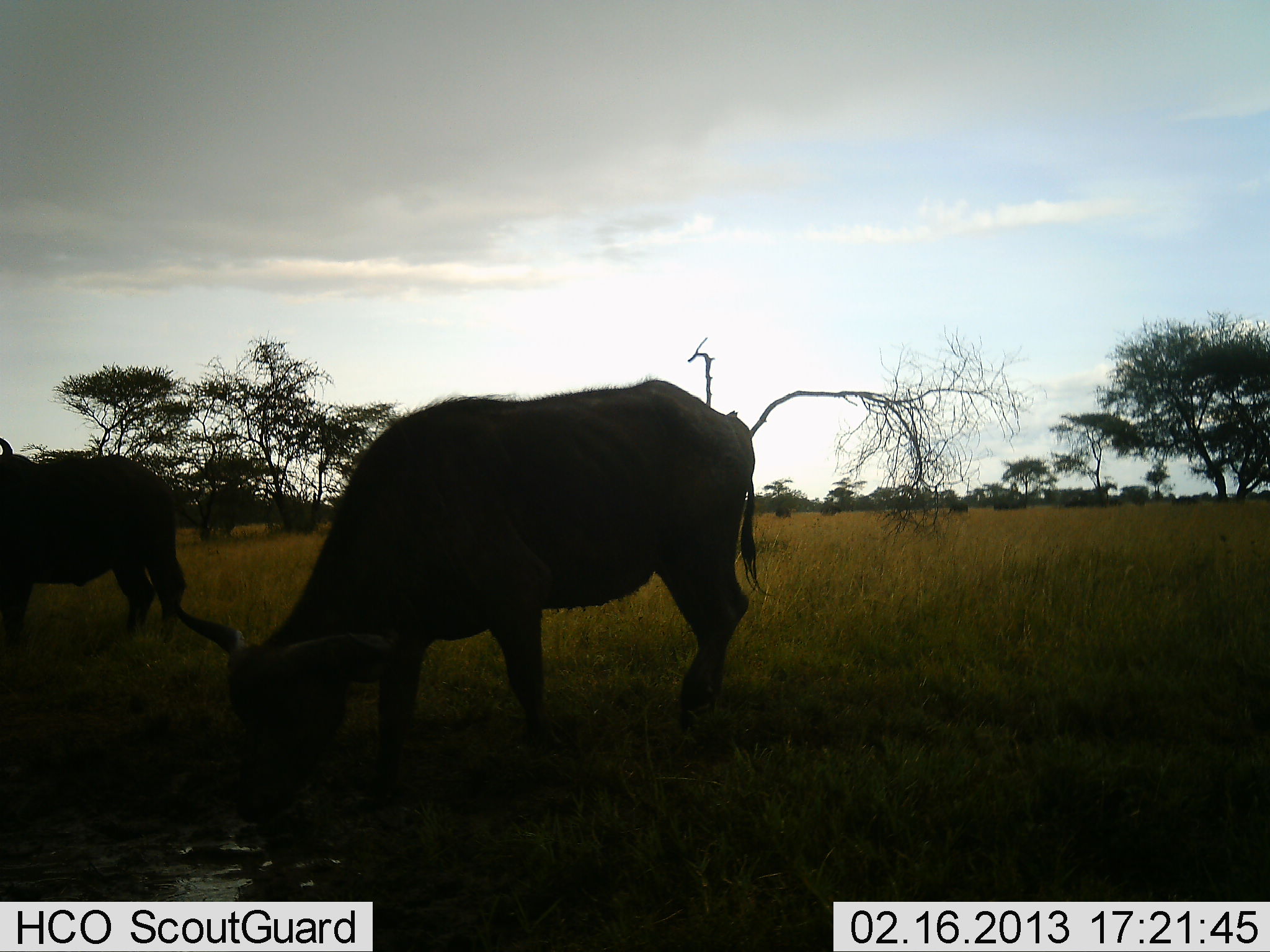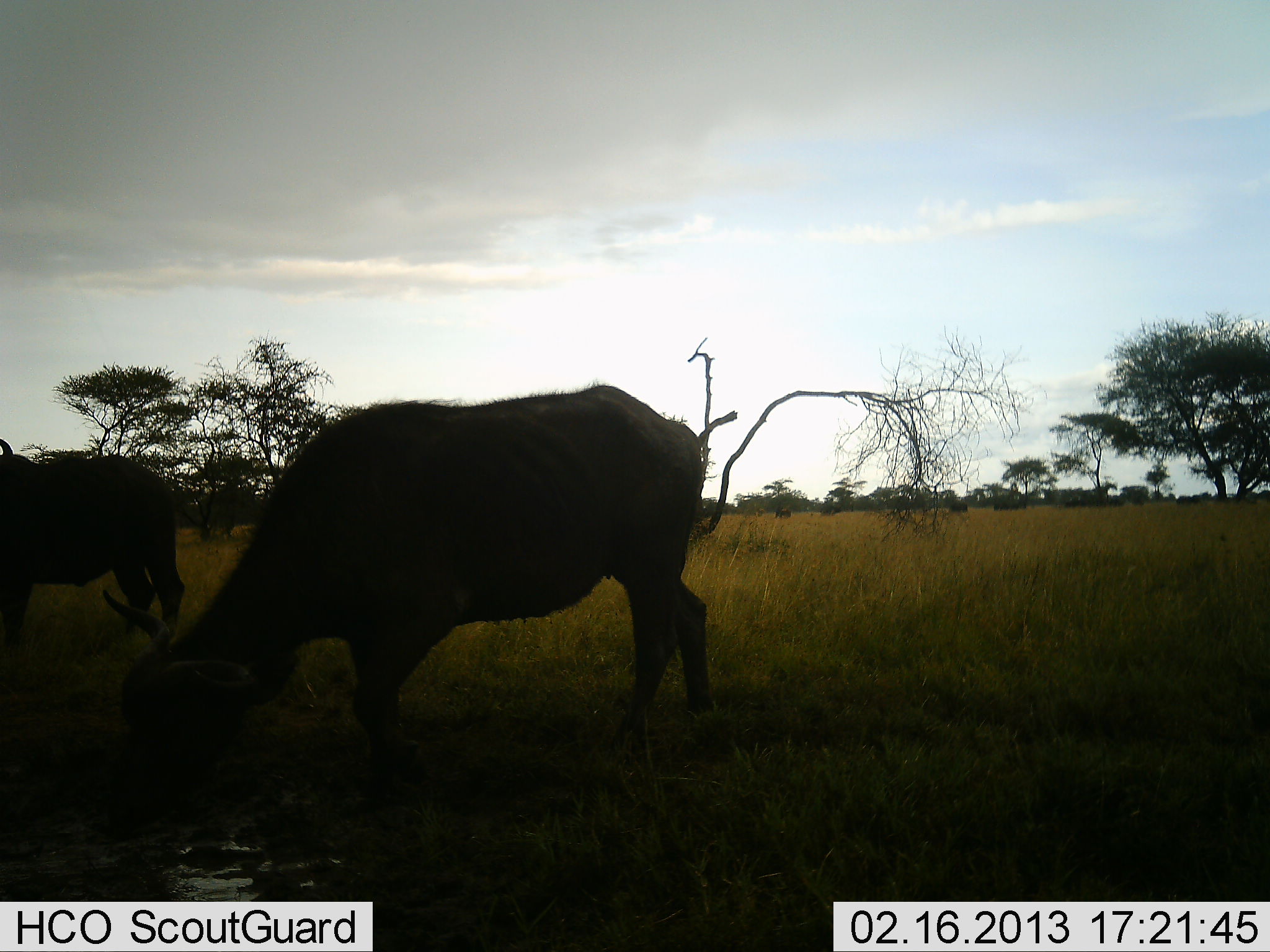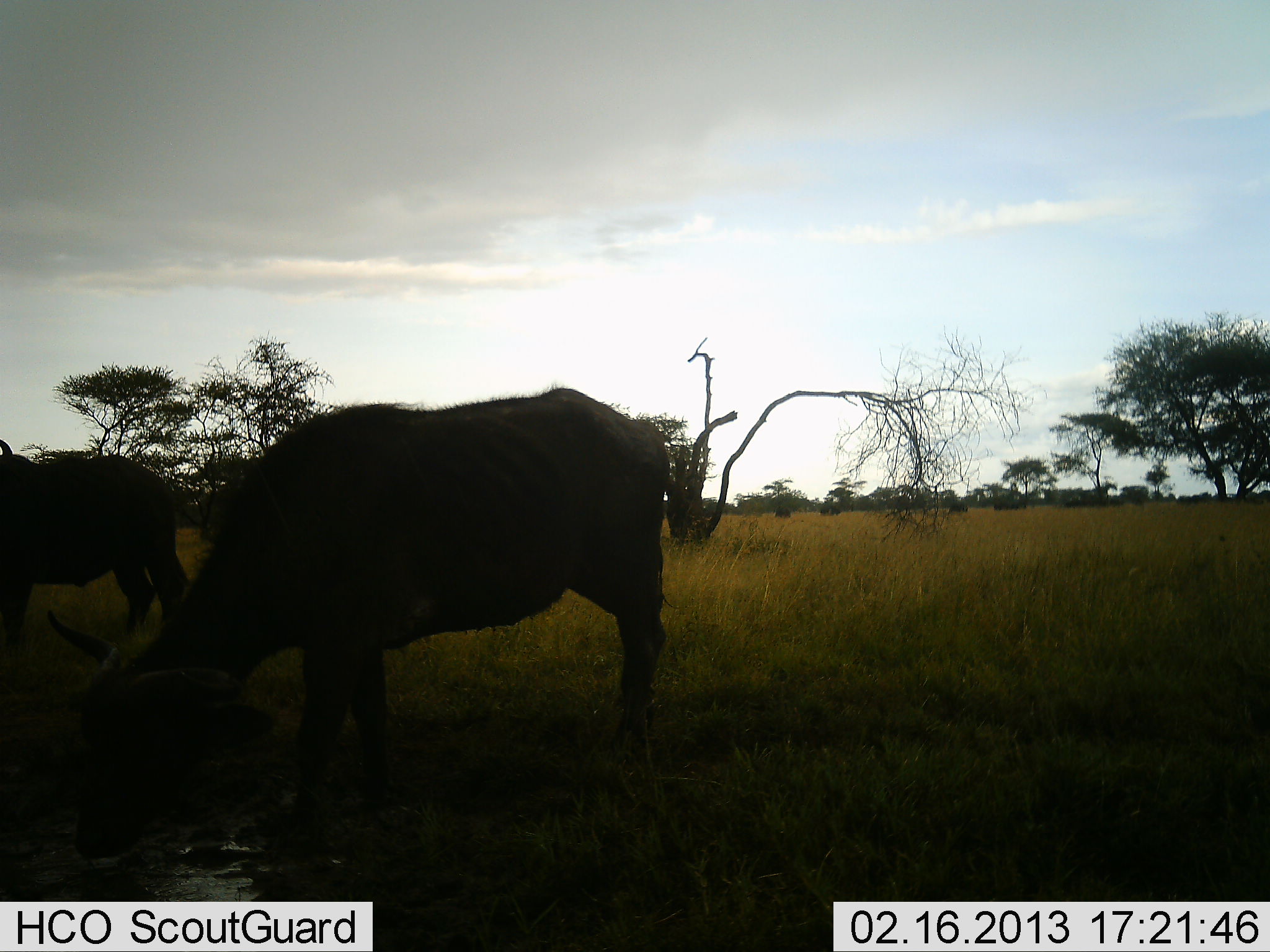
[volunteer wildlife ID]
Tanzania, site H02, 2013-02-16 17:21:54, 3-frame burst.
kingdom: Animalia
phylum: Chordata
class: Mammalia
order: Artiodactyla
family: Bovidae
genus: Syncerus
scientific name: Syncerus caffer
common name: cape buffalo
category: buffalo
Buffalo (cape buffalo) (Syncerus caffer), count 2. Behavior (volunteer vote fractions): standing 63%, resting 0%, moving 37%, interacting 0%. Young present (vote fraction): 5%. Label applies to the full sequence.